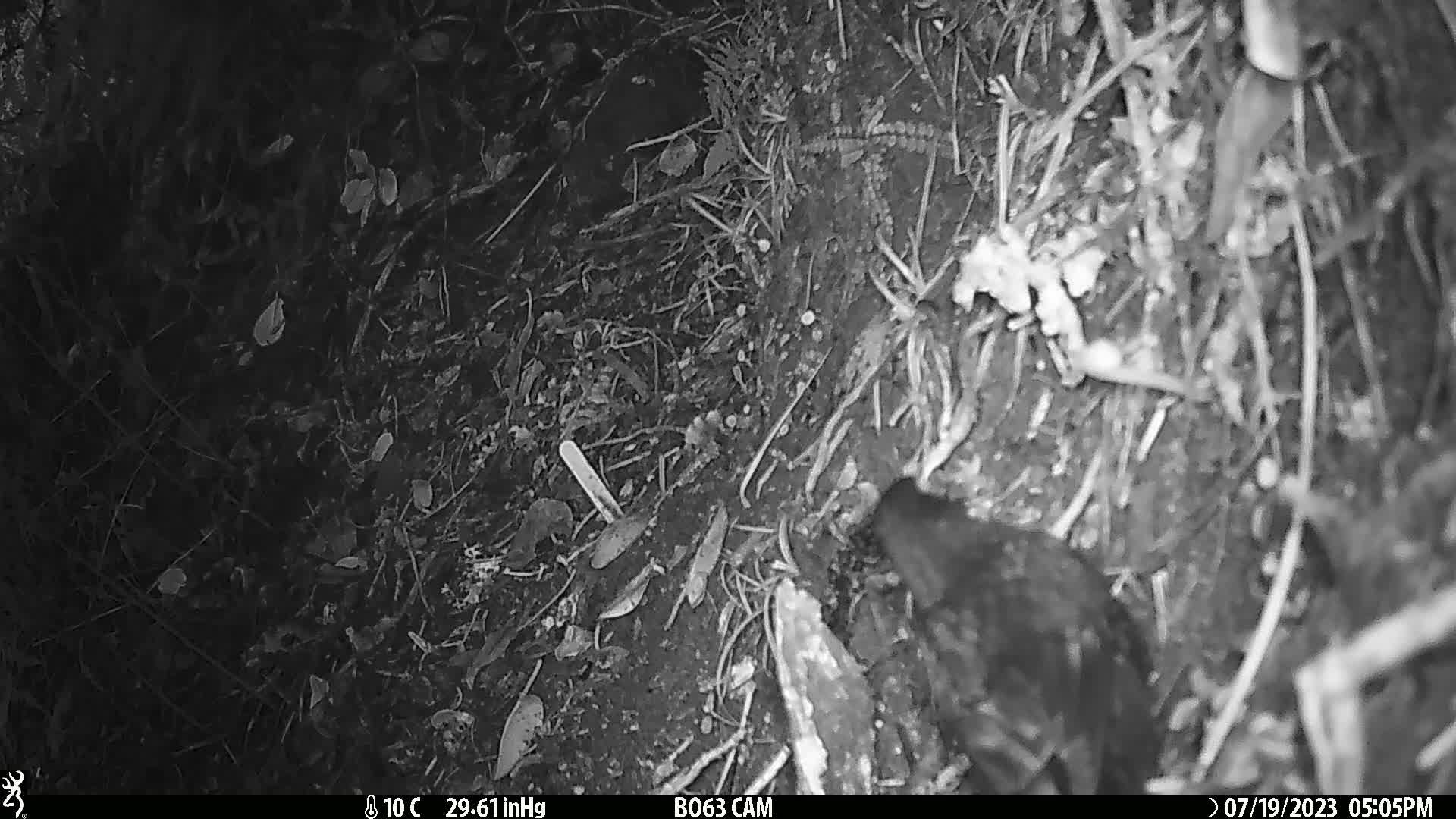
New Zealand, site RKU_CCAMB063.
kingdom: Animalia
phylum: Chordata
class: Aves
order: Passeriformes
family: Turdidae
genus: Turdus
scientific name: Turdus merula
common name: eurasian blackbird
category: blackbird